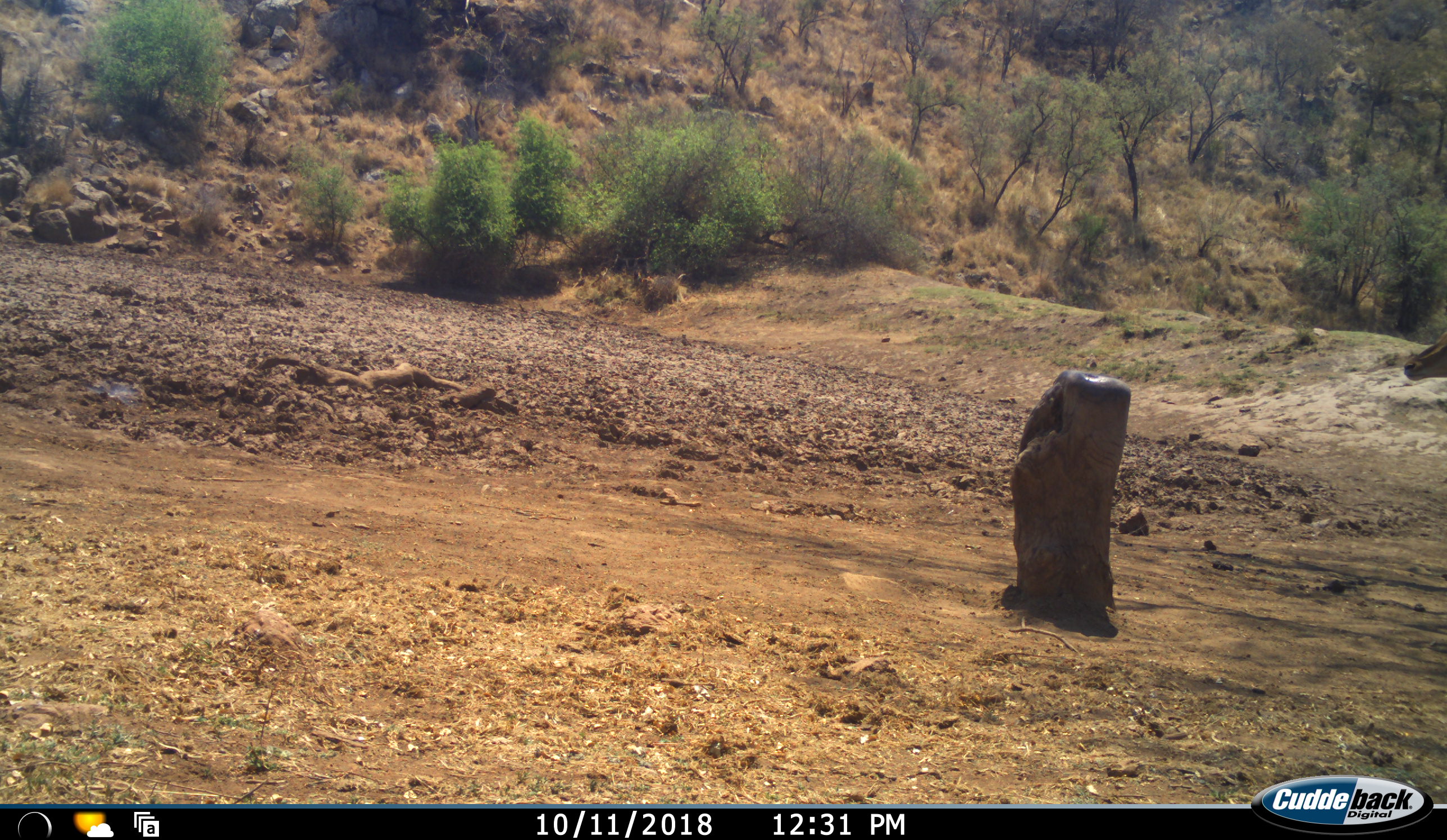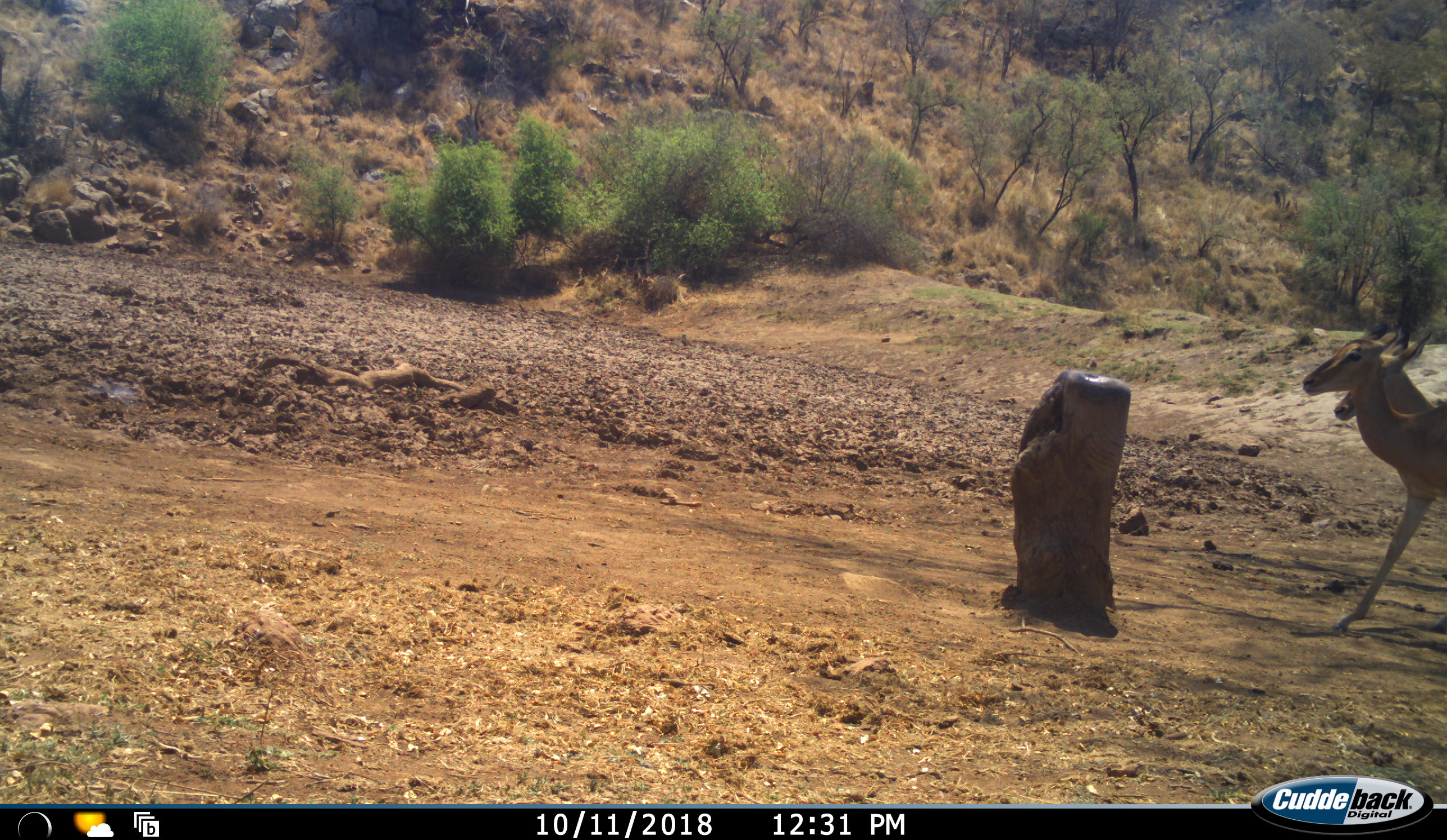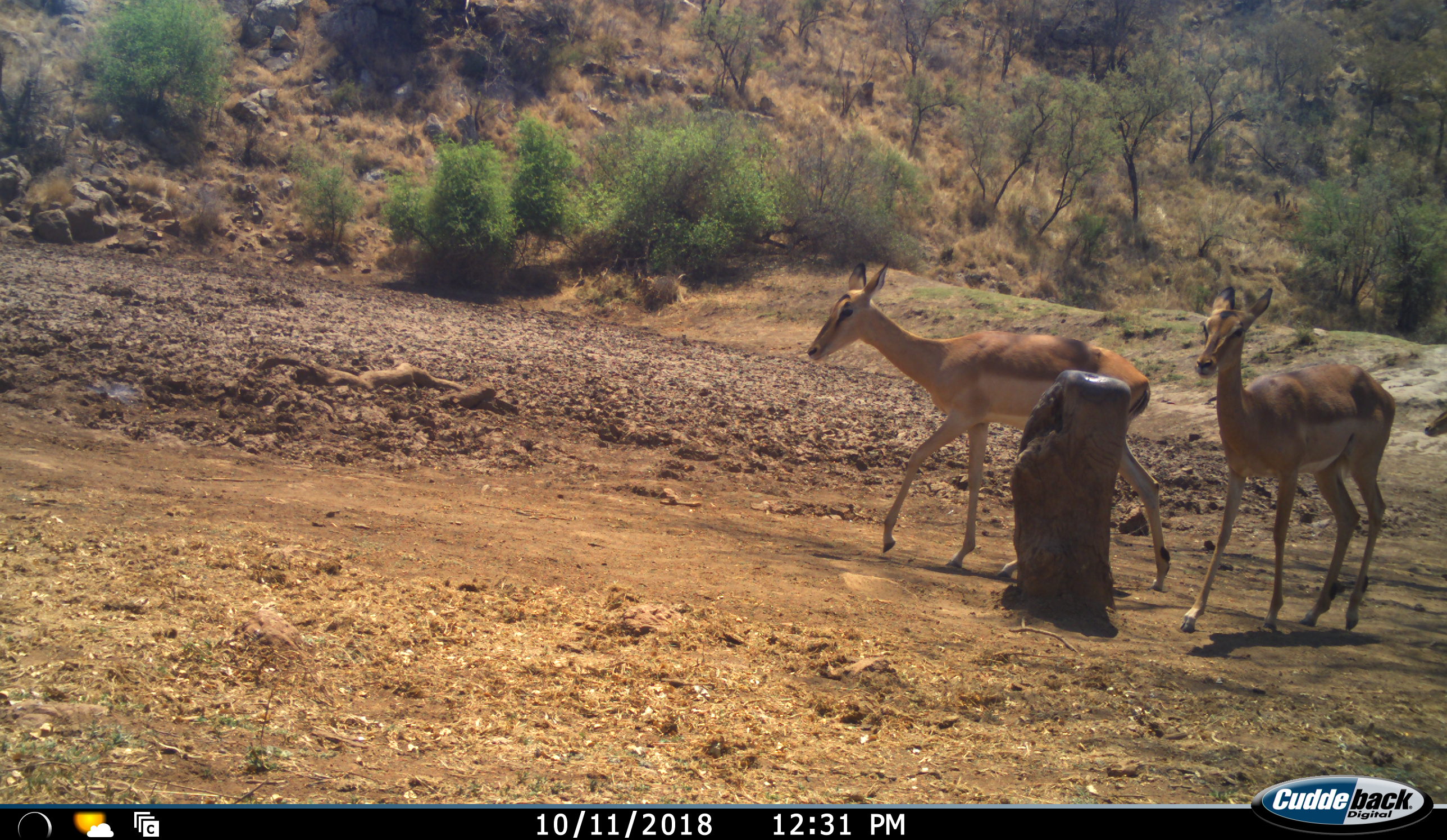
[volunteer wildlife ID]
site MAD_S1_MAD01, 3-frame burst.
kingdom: Animalia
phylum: Chordata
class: Mammalia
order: Artiodactyla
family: Bovidae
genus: Aepyceros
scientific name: Aepyceros melampus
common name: impala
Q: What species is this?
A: Impala (Aepyceros melampus).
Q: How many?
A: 3.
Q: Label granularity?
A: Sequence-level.